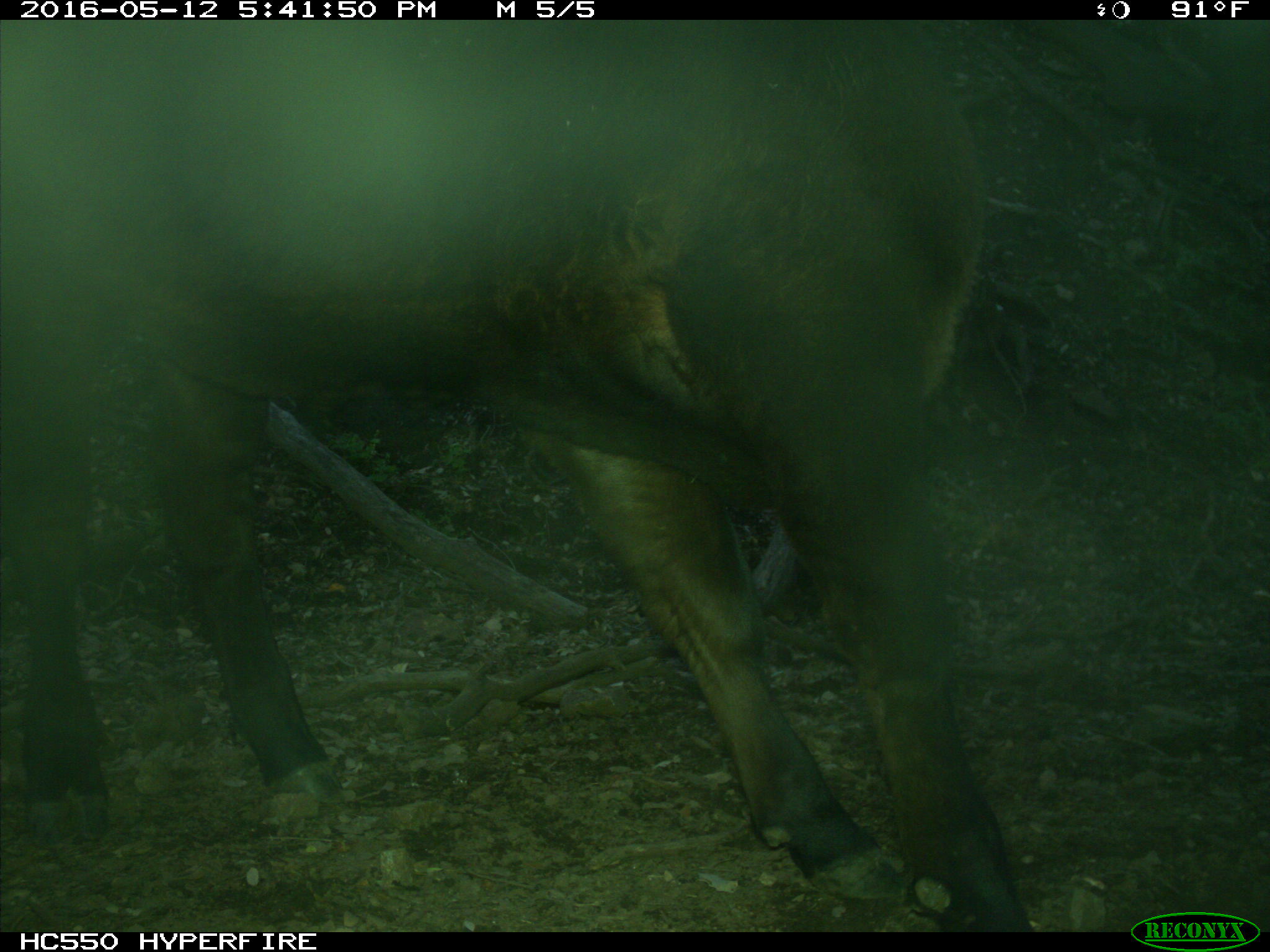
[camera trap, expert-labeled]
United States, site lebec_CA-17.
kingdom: Animalia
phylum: Chordata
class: Mammalia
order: Artiodactyla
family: Bovidae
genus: Bos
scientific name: Bos taurus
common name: domestic cow